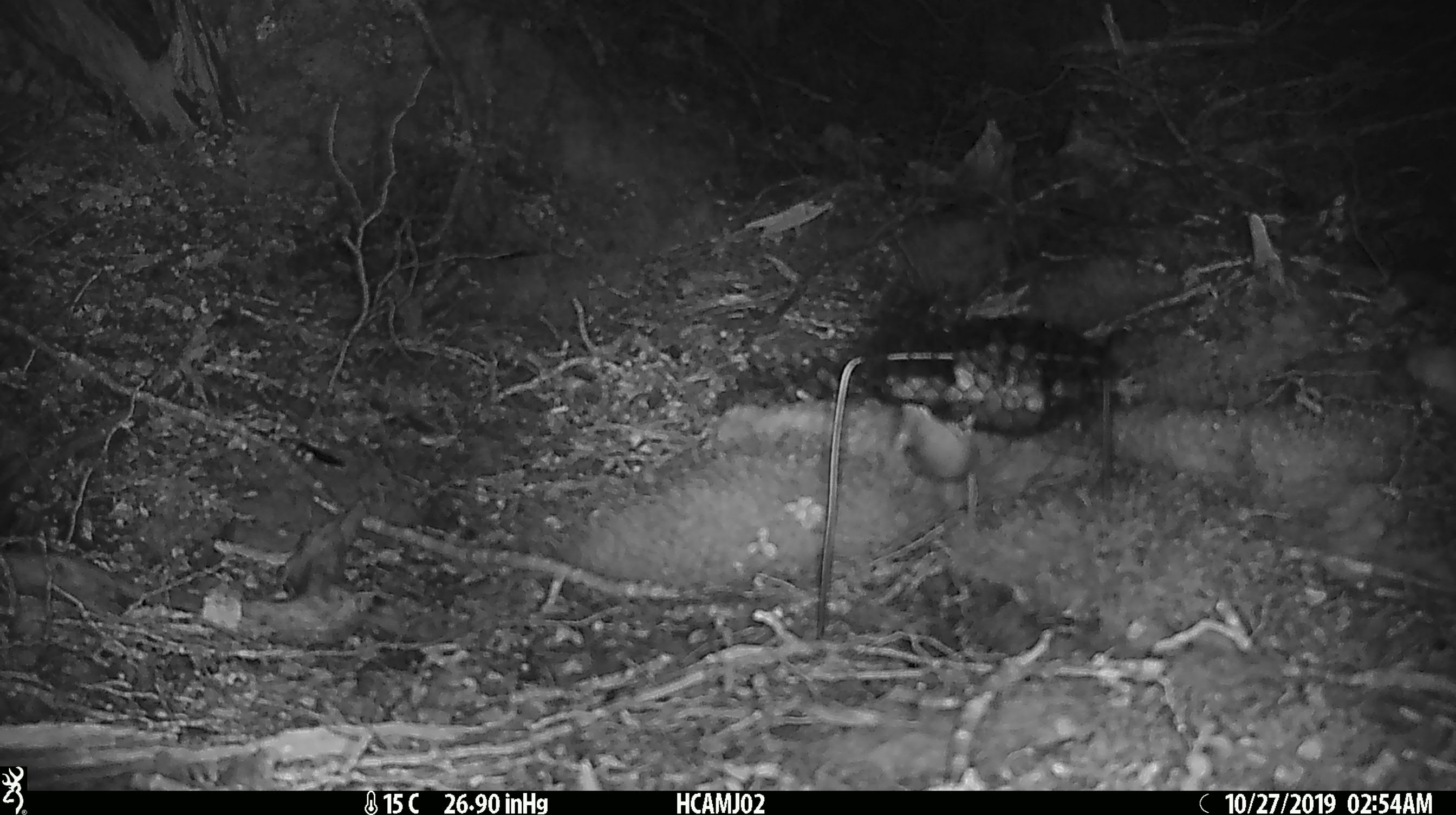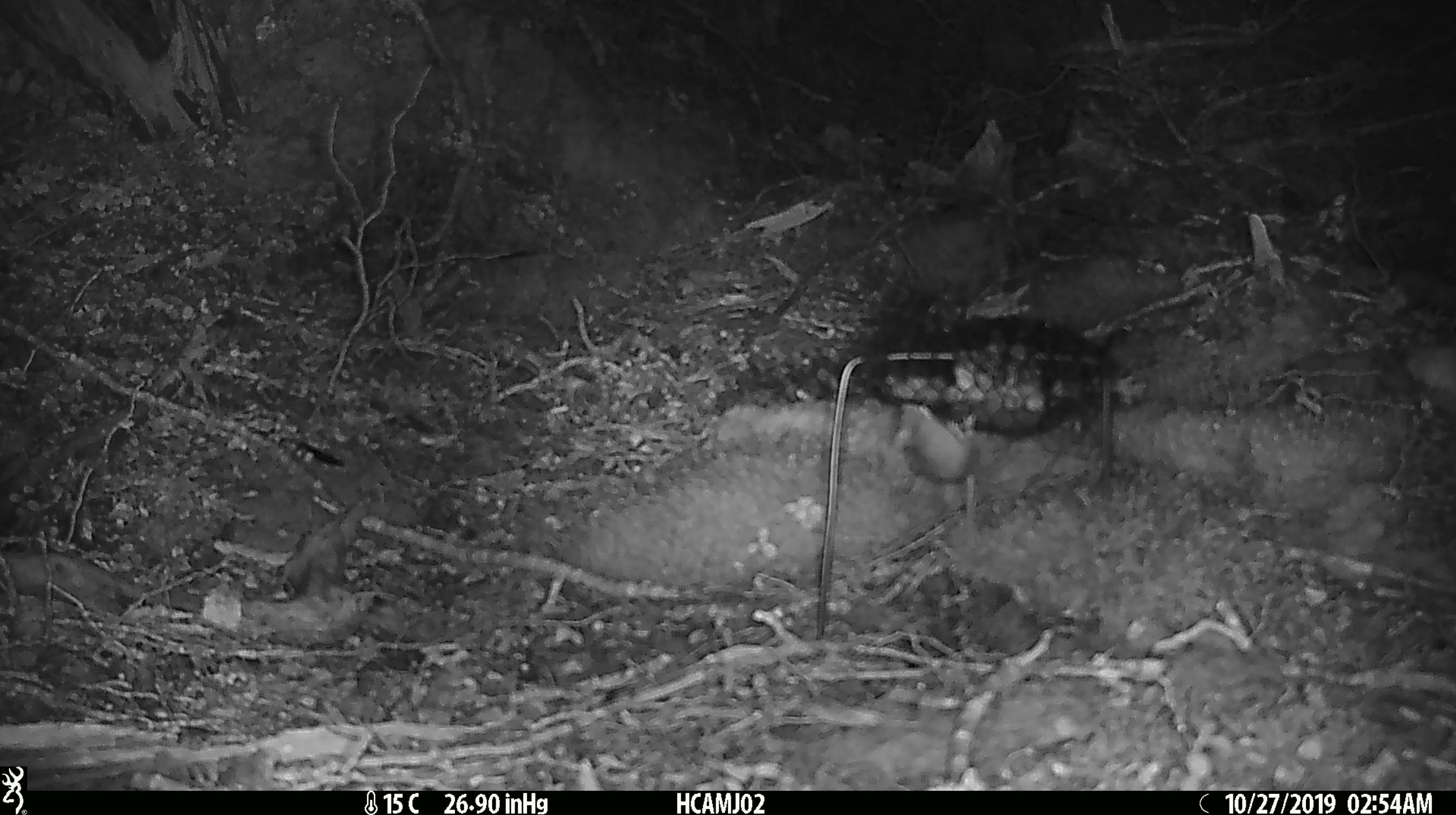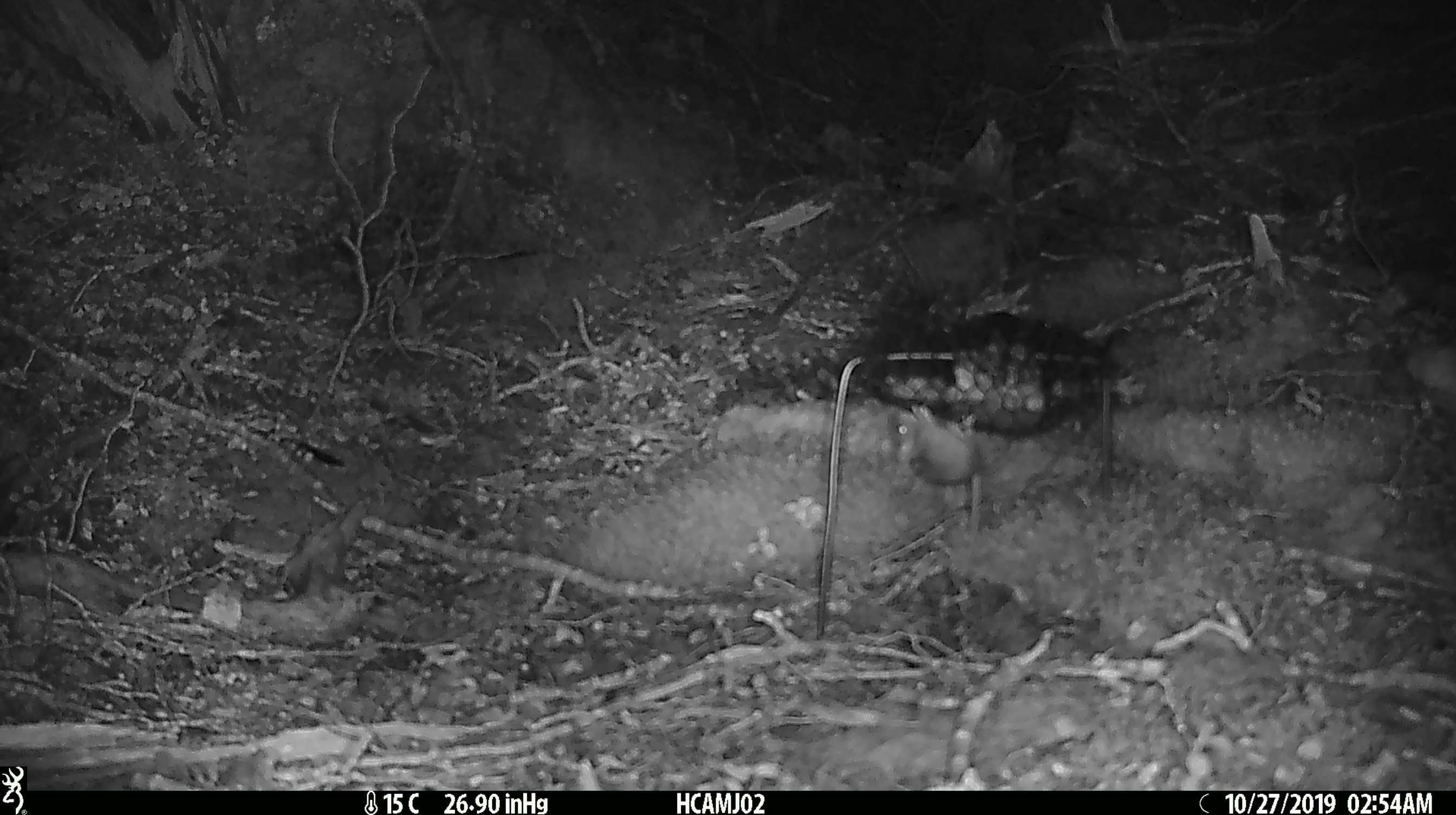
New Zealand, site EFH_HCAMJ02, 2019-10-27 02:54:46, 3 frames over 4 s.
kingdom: Animalia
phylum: Chordata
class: Mammalia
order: Rodentia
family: Muridae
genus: Mus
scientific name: Mus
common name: mouse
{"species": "mouse (Mus)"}